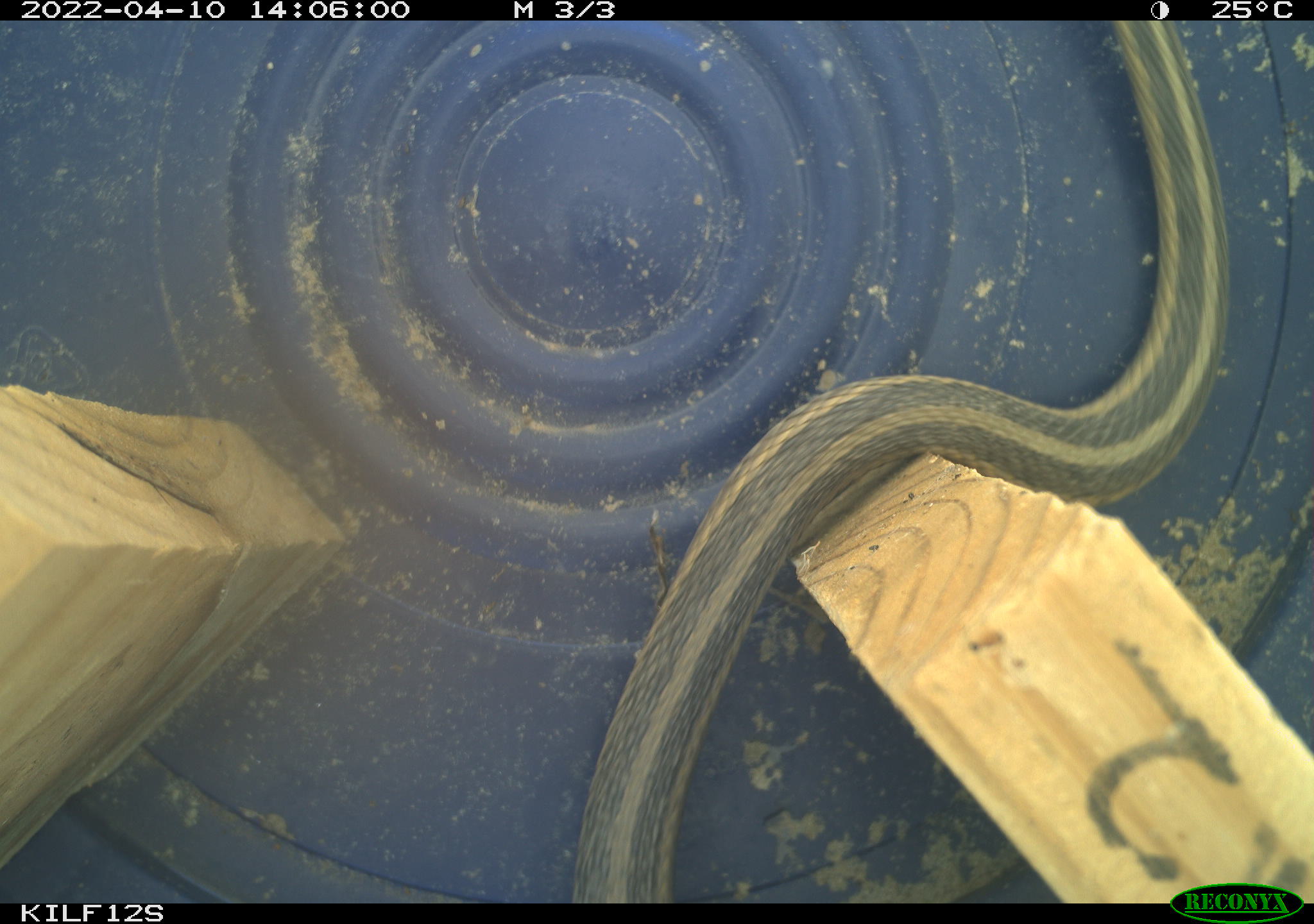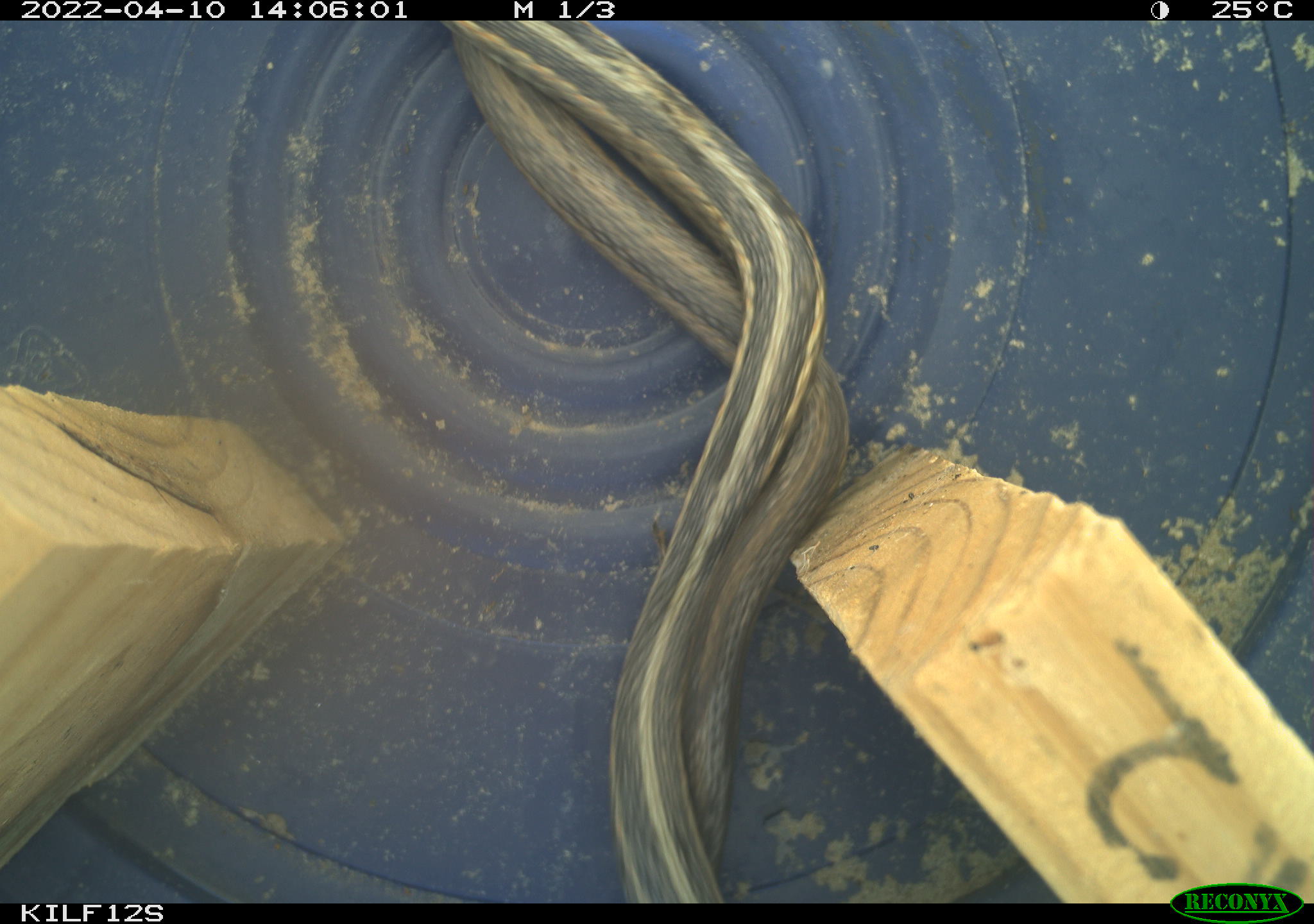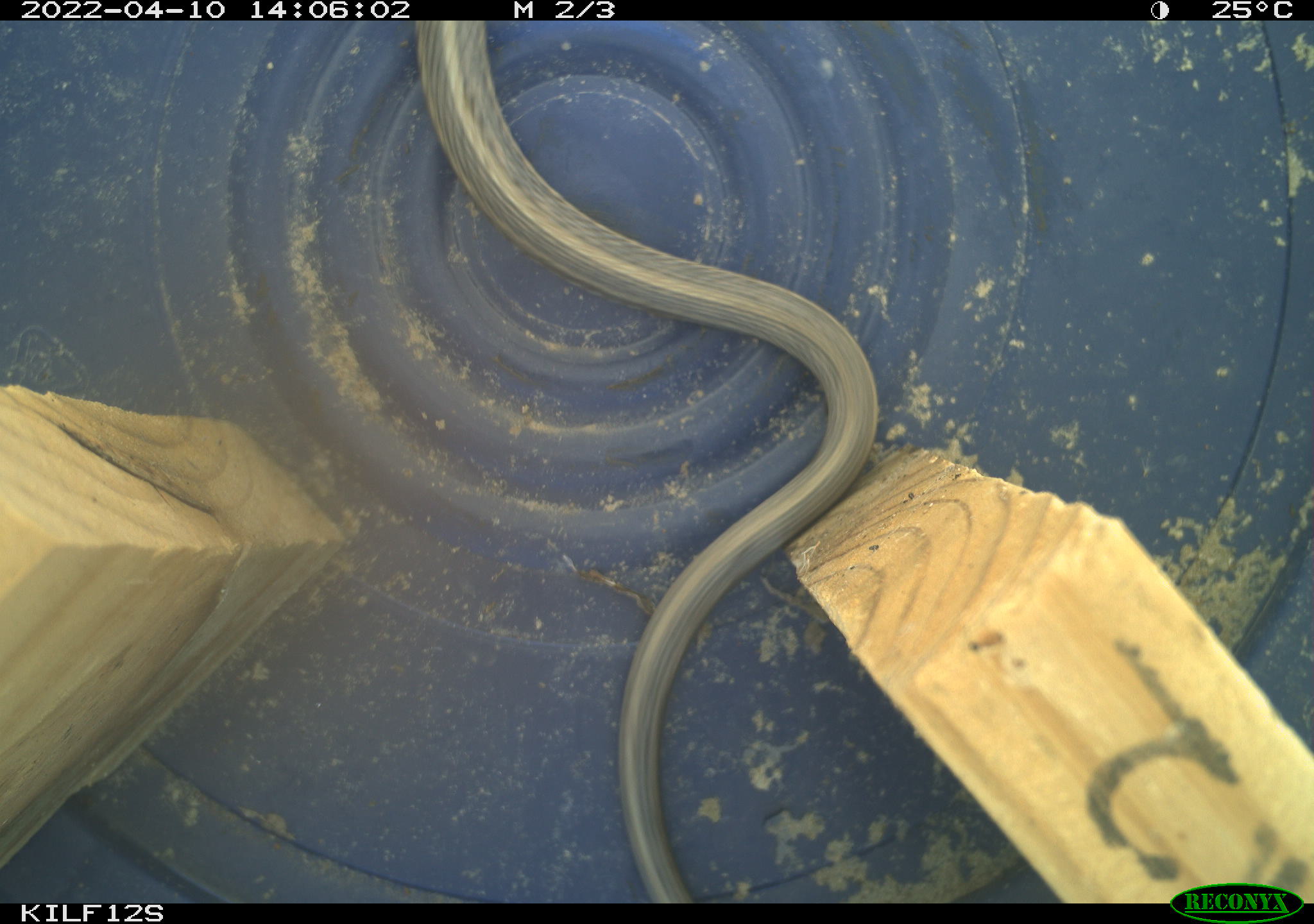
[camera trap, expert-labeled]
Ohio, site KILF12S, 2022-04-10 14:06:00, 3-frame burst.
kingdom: Animalia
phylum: Chordata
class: Reptilia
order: Squamata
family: Colubridae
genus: Thamnophis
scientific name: Thamnophis sirtalis sirtalis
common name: eastern gartersnake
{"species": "eastern gartersnake (Thamnophis sirtalis sirtalis)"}